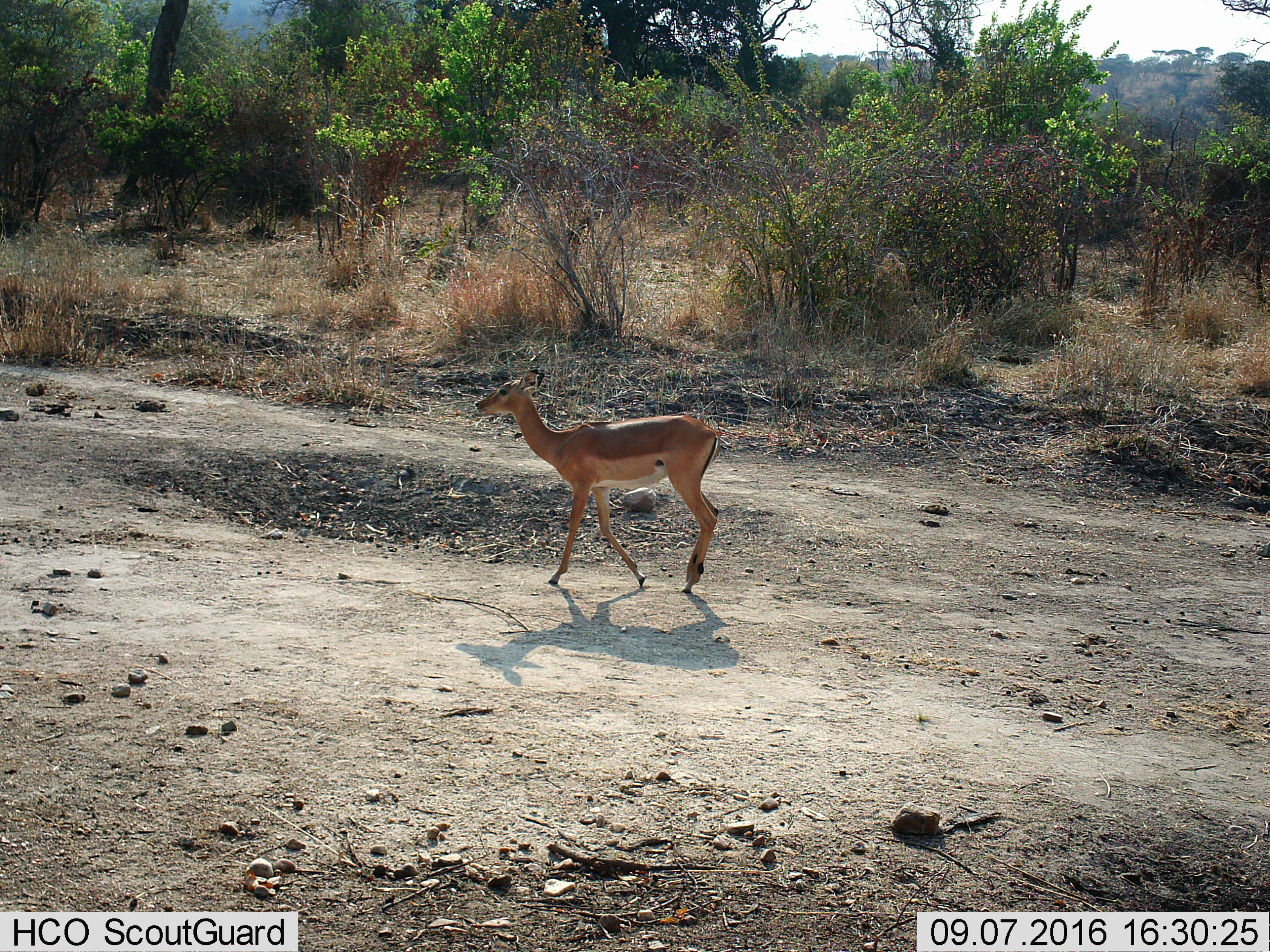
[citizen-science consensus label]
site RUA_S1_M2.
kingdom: Animalia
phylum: Chordata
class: Mammalia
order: Artiodactyla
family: Bovidae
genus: Aepyceros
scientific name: Aepyceros melampus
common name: impala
Impala (Aepyceros melampus), count 1. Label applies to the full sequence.